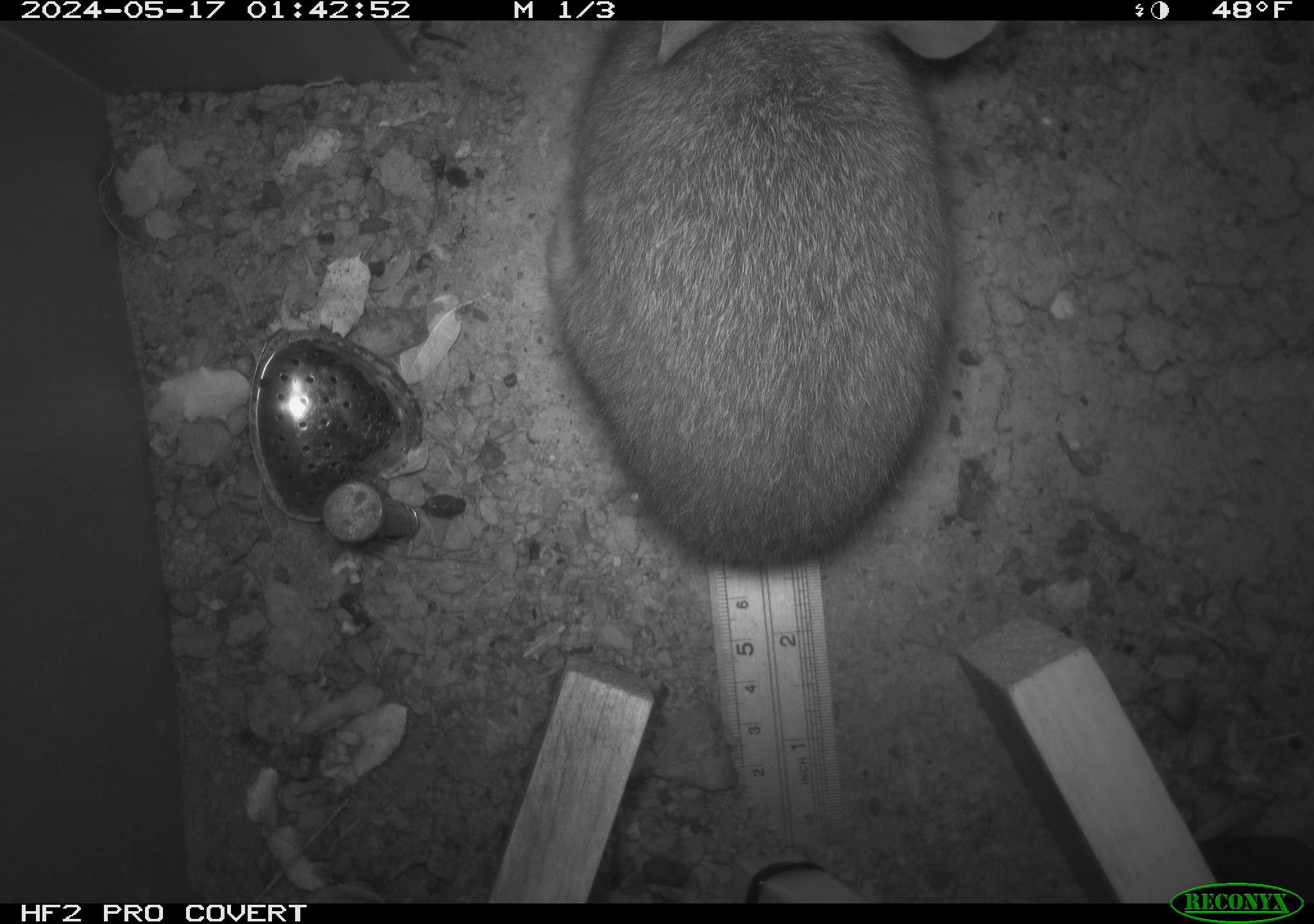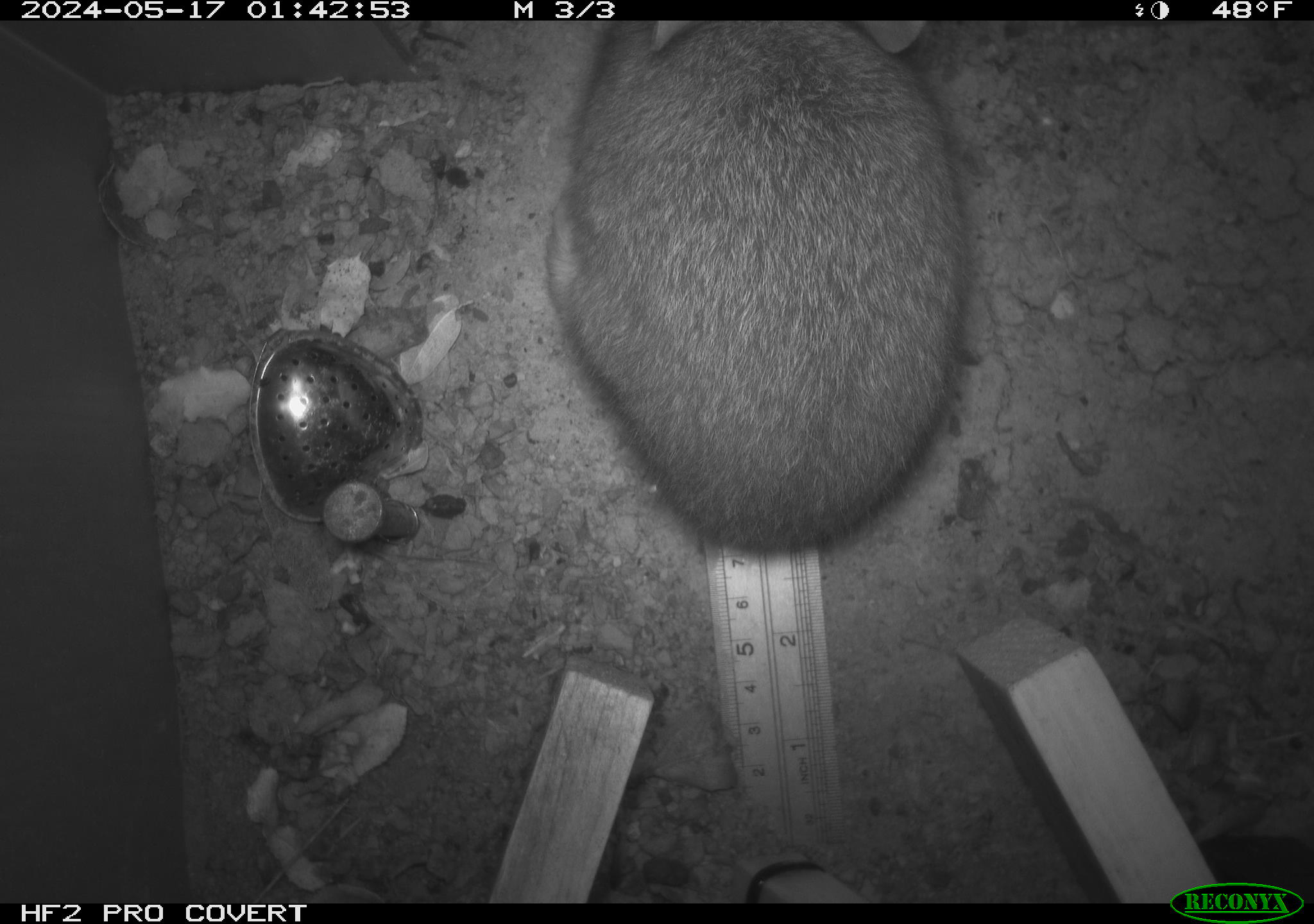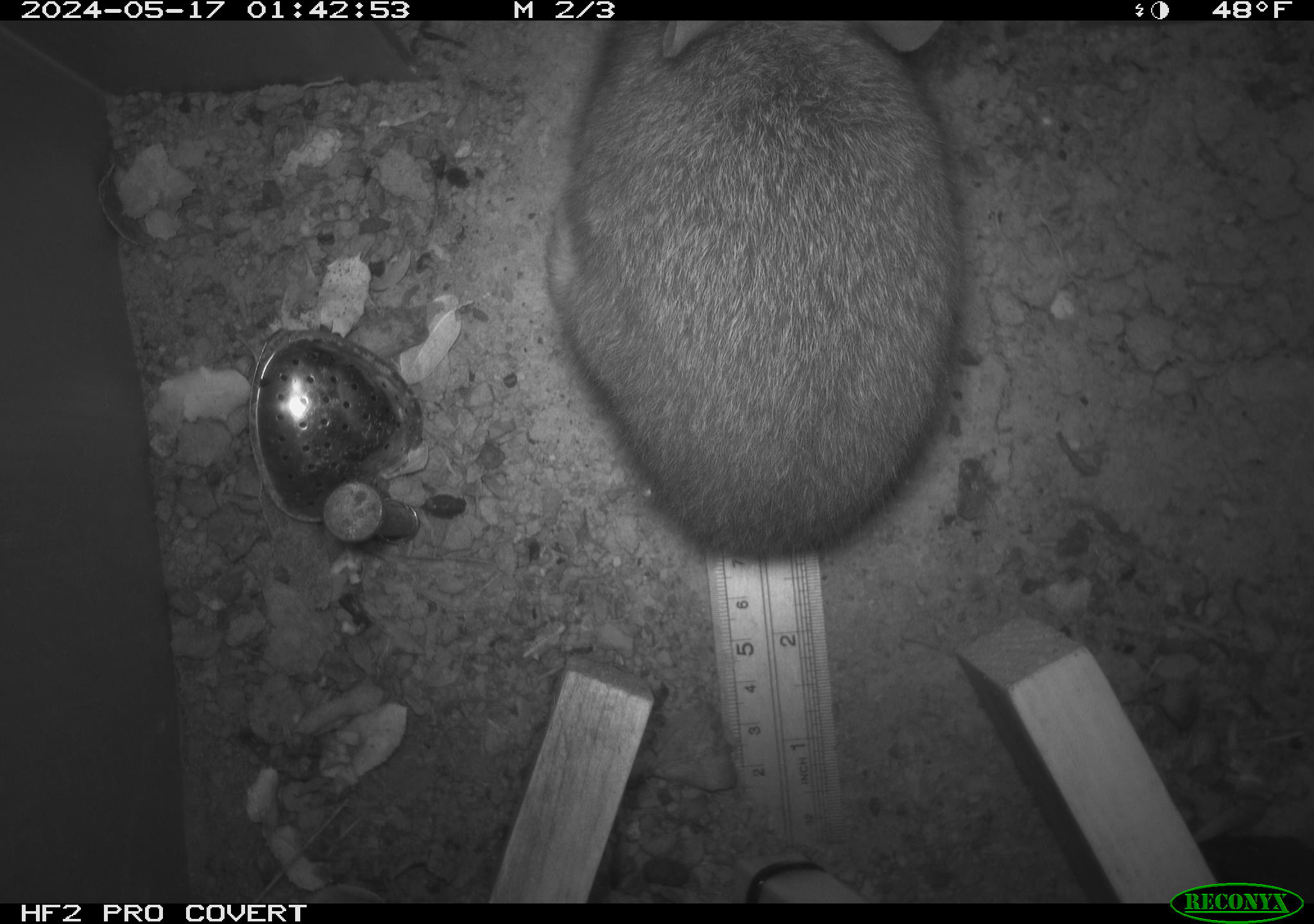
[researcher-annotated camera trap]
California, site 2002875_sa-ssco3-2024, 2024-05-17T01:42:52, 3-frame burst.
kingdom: Animalia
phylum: Chordata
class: Mammalia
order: Lagomorpha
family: Leporidae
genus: Sylvilagus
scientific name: Sylvilagus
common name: cottontail rabbits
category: sylvilagus species